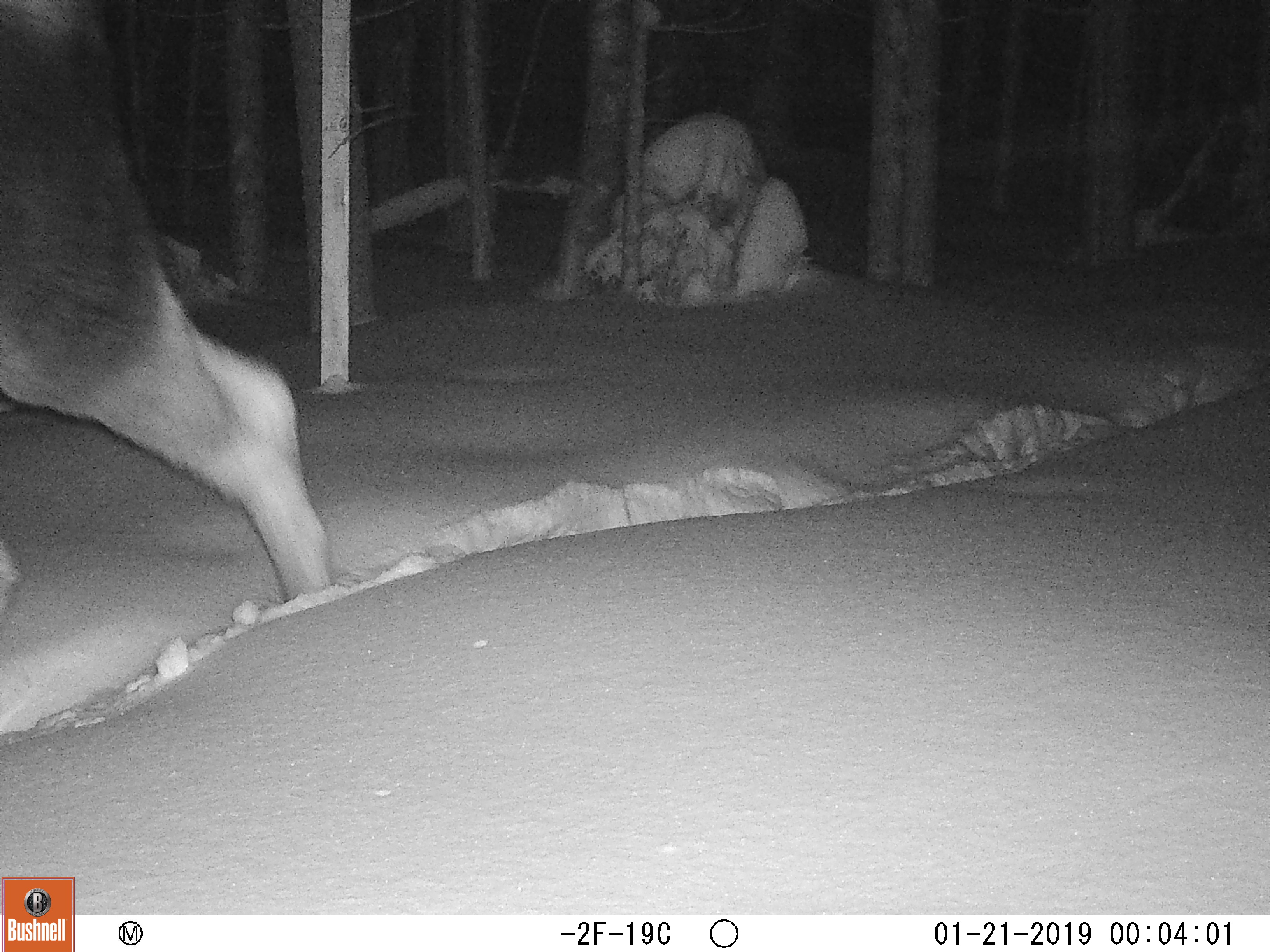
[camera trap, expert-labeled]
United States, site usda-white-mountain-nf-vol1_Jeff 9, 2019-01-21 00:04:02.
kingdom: Animalia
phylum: Chordata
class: Mammalia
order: Artiodactyla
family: Cervidae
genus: Alces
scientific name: Alces alces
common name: moose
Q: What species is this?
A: Moose (Alces alces).